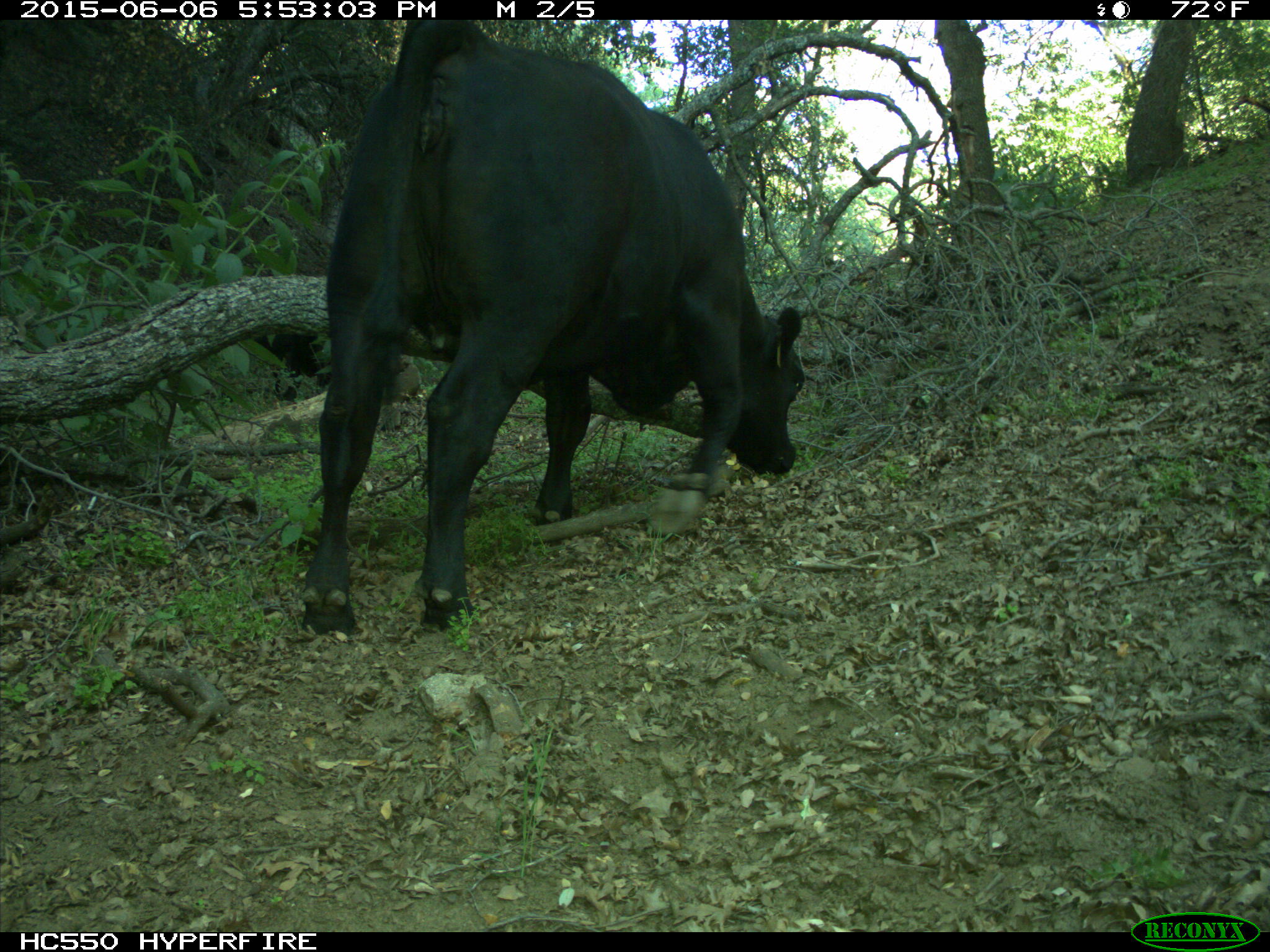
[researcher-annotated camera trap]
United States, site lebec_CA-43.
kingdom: Animalia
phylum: Chordata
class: Mammalia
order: Artiodactyla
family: Bovidae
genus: Bos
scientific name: Bos taurus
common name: domestic cow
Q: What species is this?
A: Bos taurus (domestic cow).